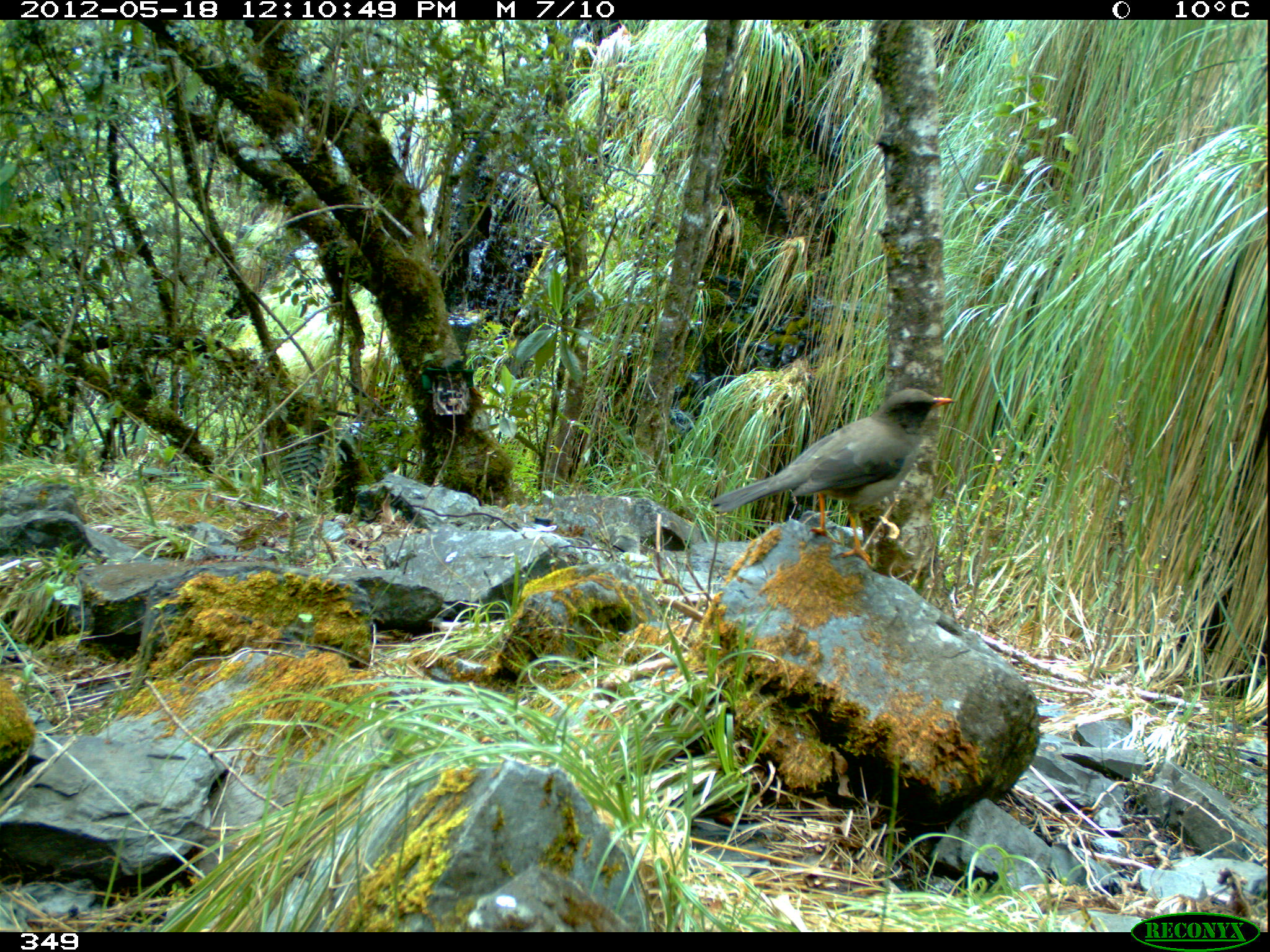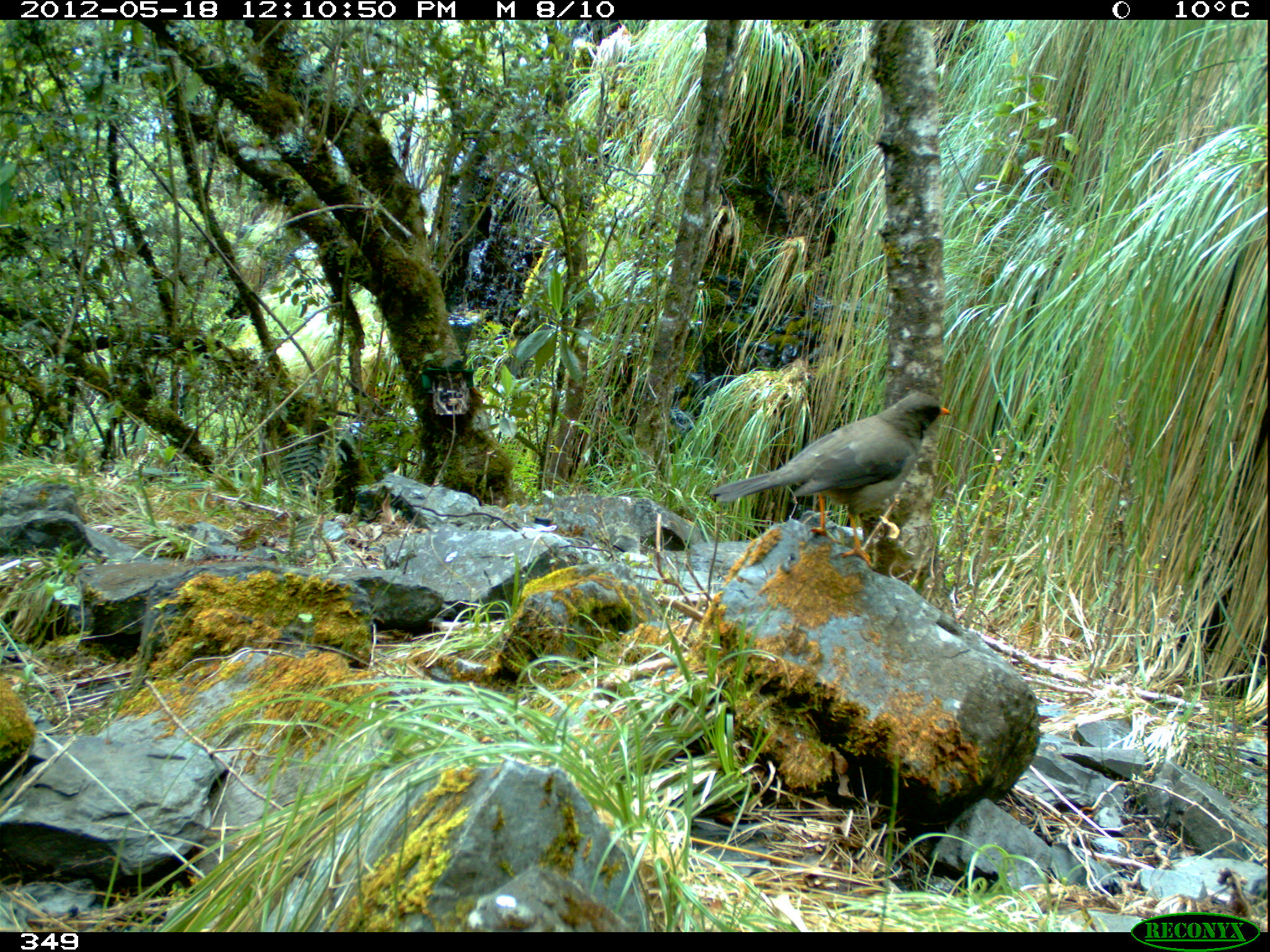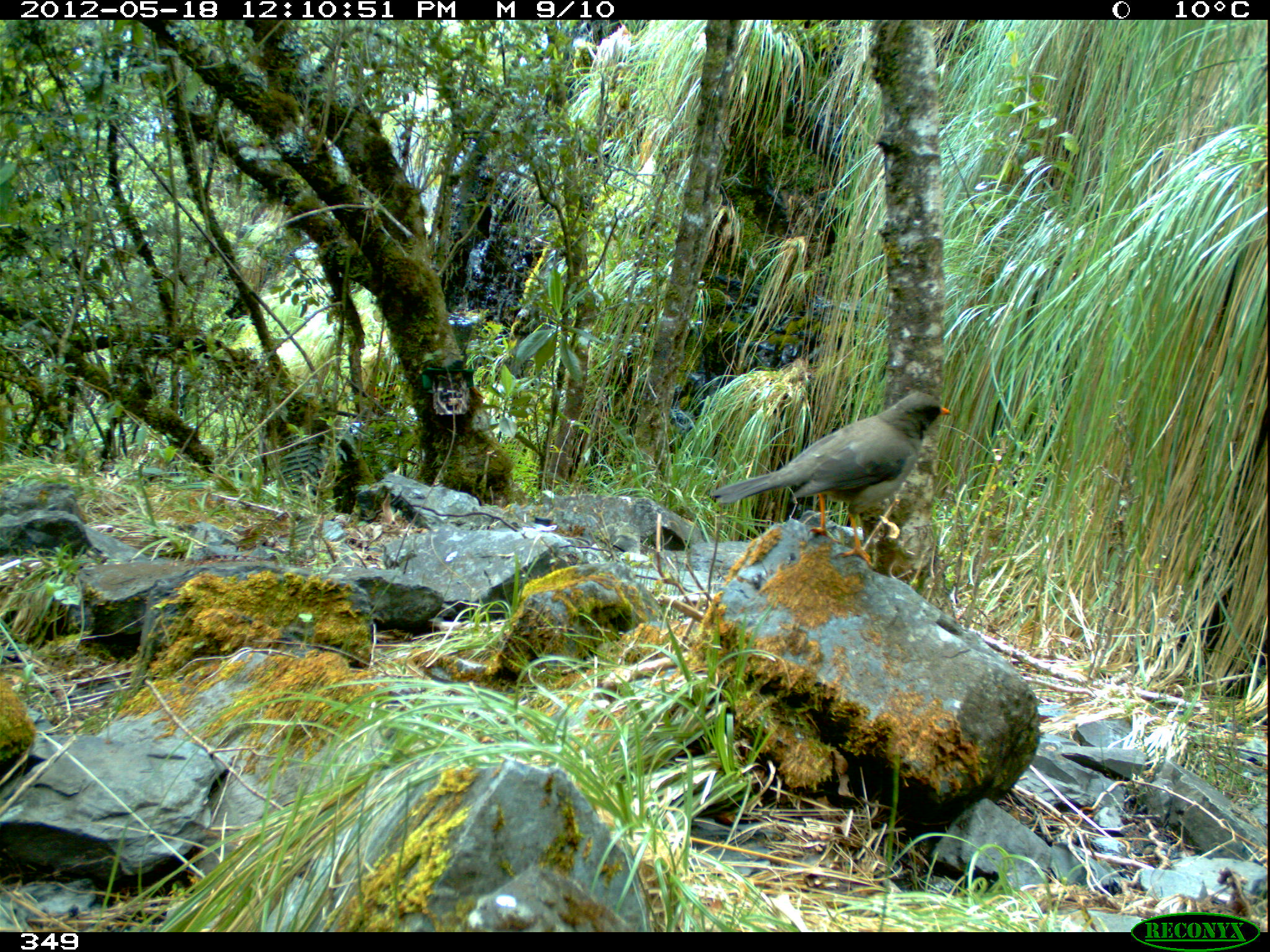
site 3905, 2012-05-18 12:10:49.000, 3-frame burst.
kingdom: Animalia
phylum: Chordata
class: Aves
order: Passeriformes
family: Turdidae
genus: Turdus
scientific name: Turdus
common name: true thrushes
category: turdus sp